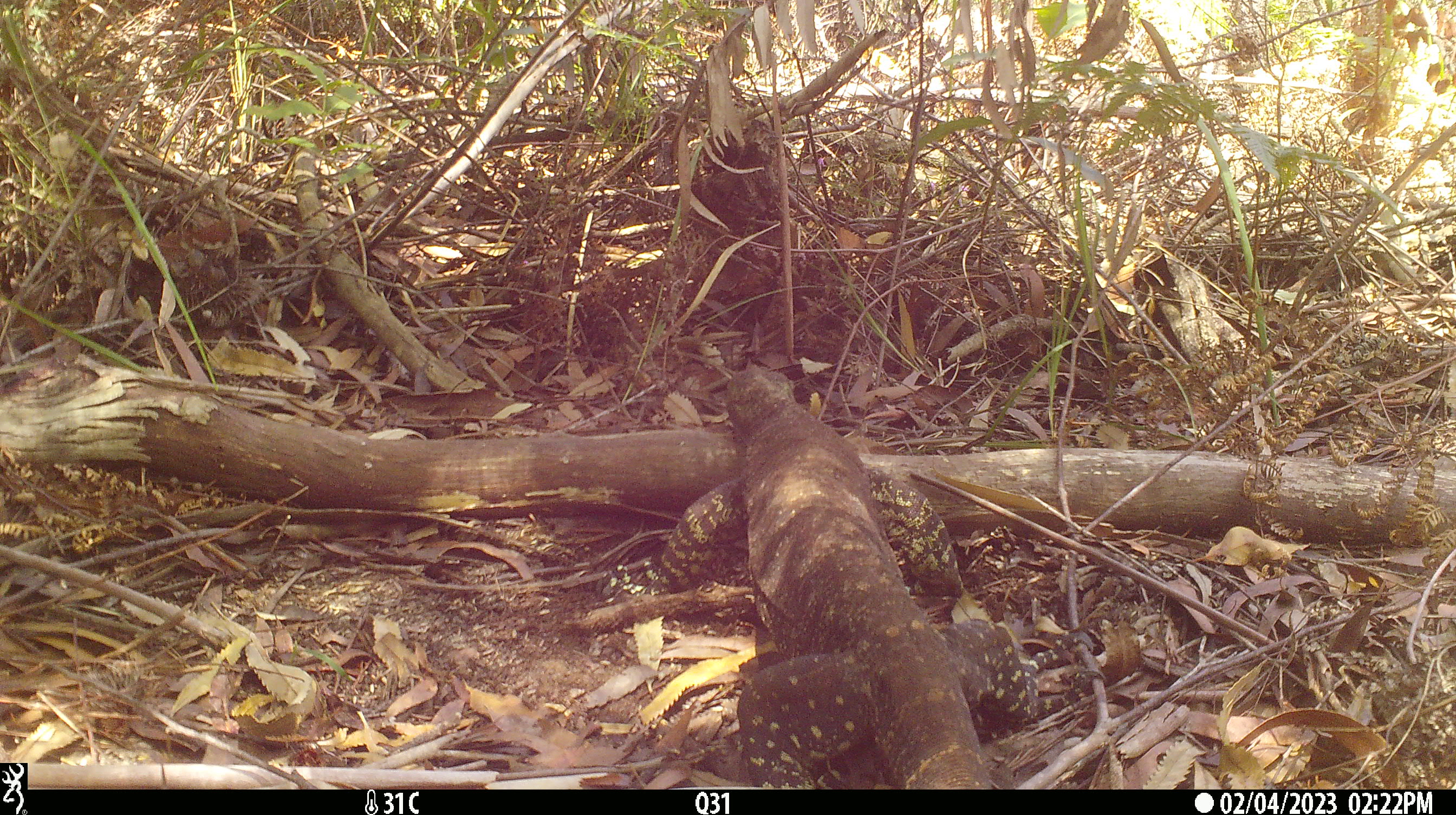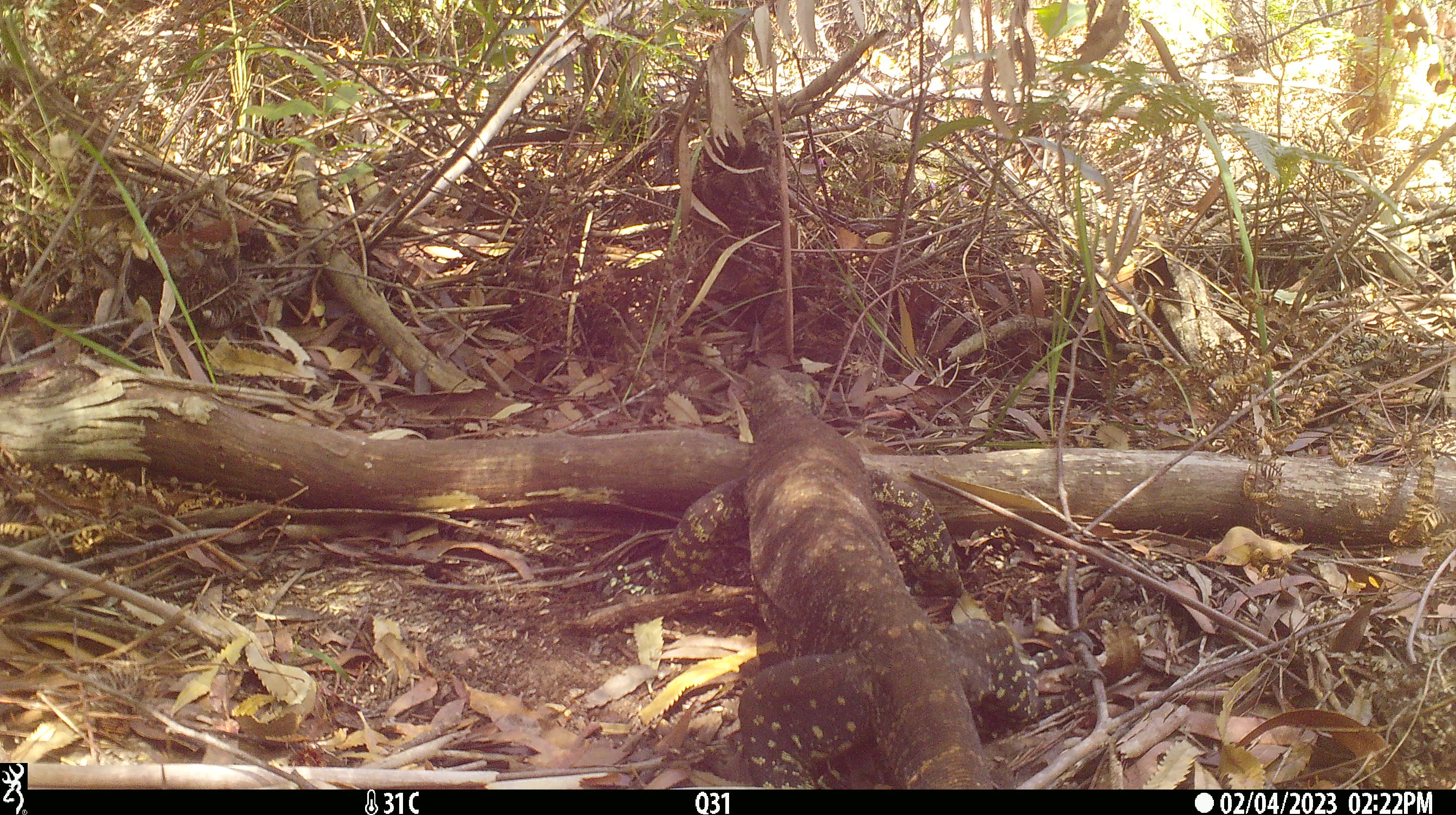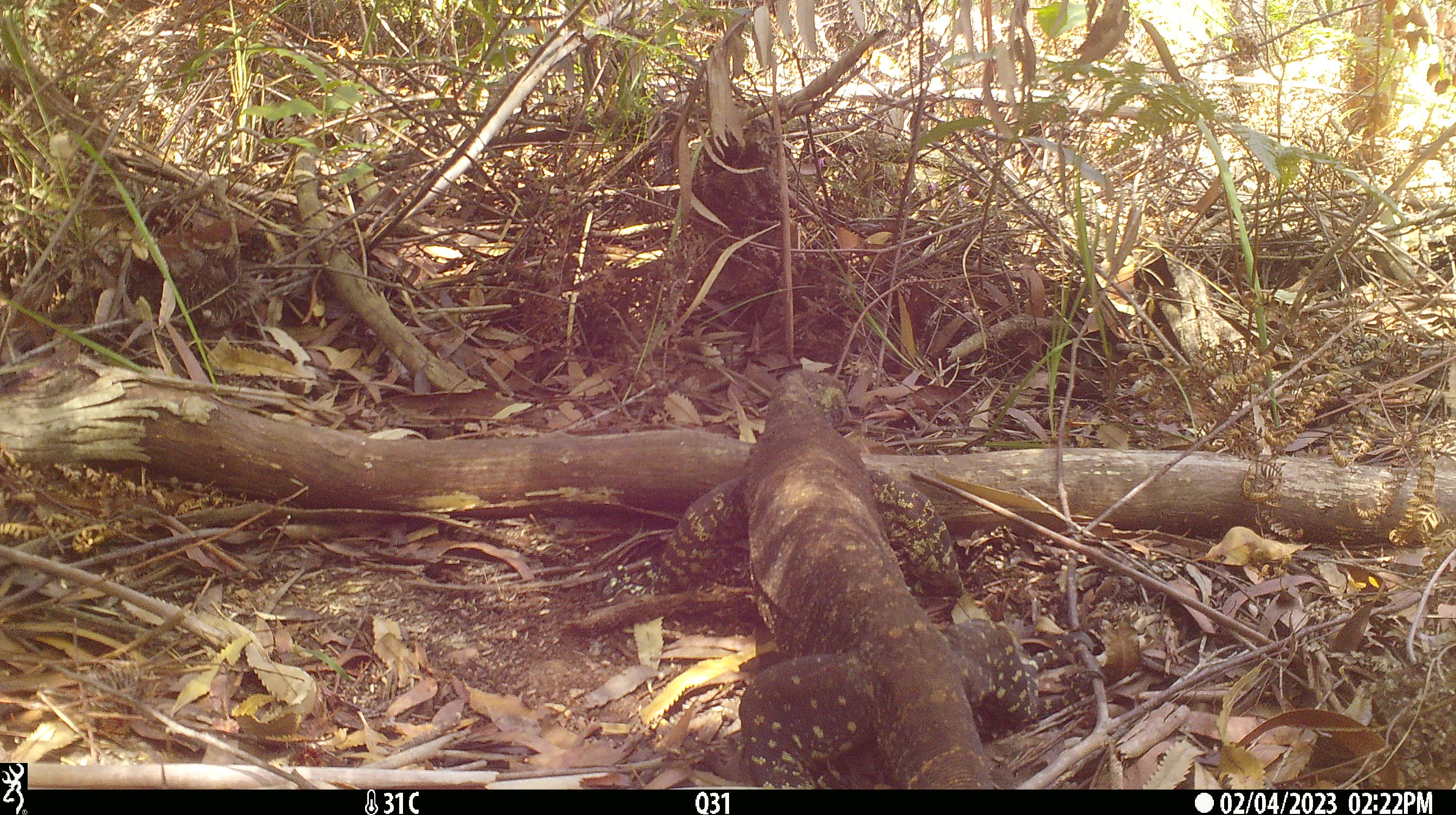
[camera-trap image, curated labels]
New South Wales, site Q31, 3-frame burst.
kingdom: Animalia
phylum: Chordata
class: Reptilia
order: Squamata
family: Varanidae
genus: Varanus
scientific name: Varanus varius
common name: lace monitor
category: goanna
Goanna (lace monitor) (Varanus varius).